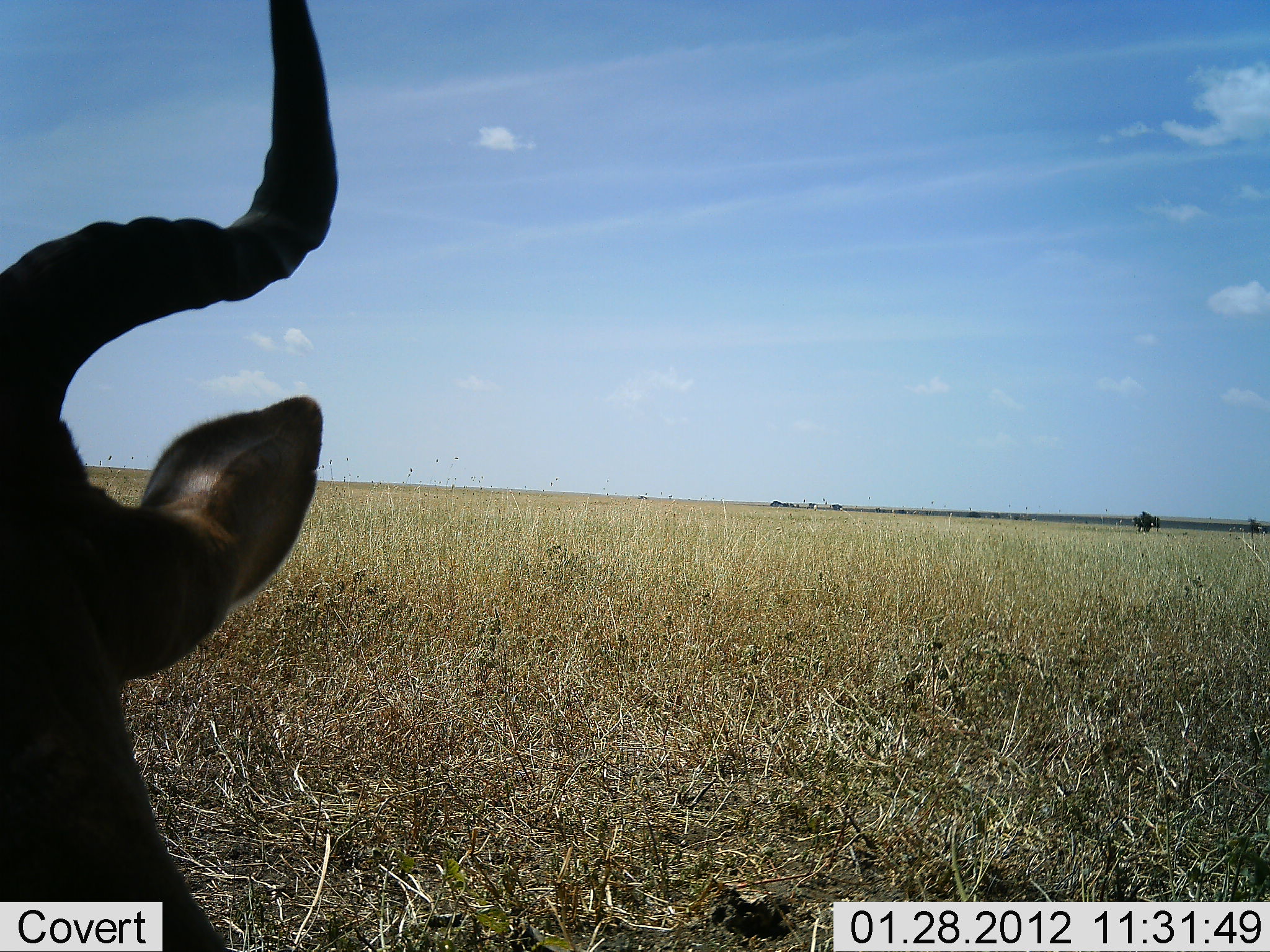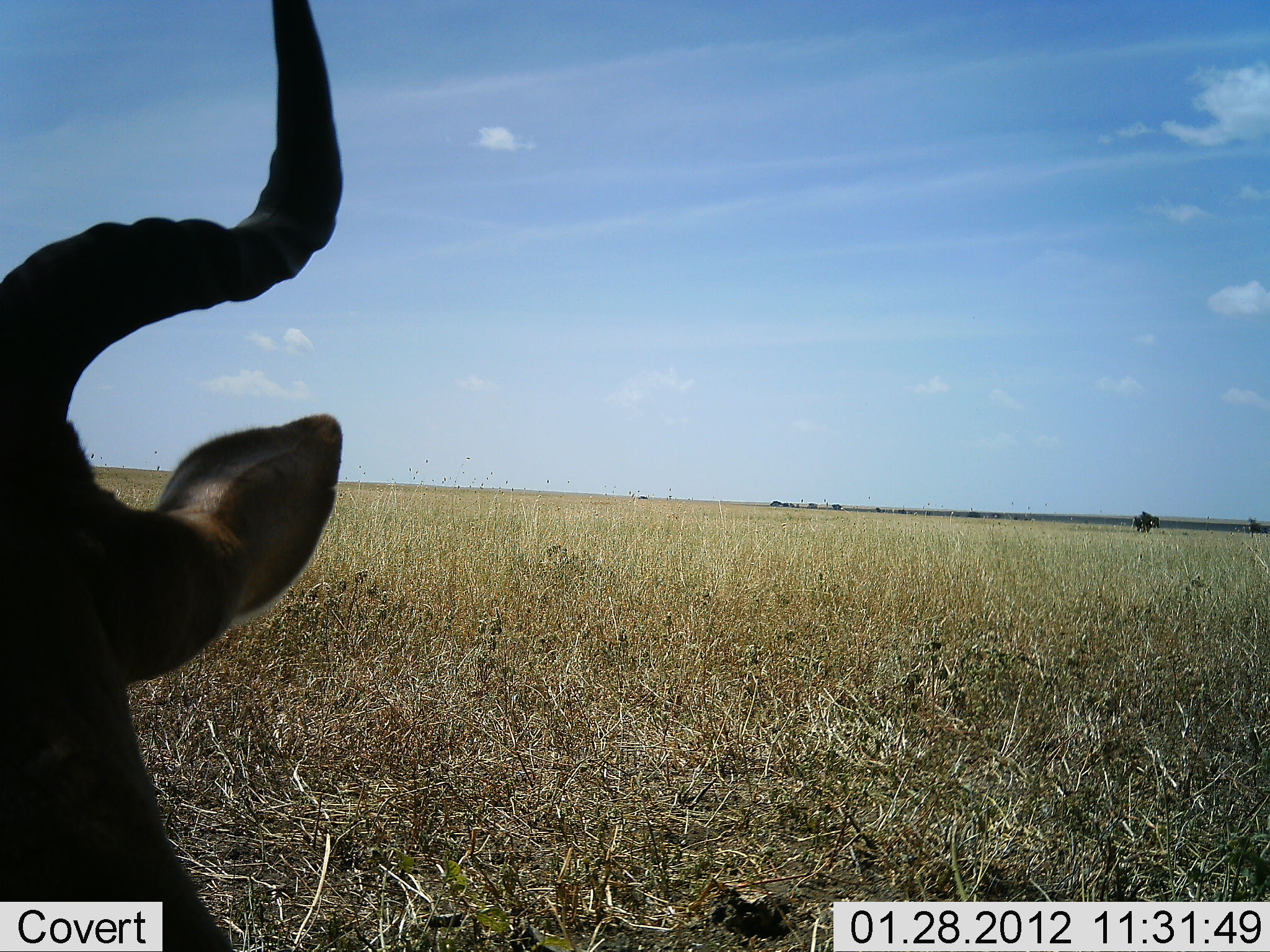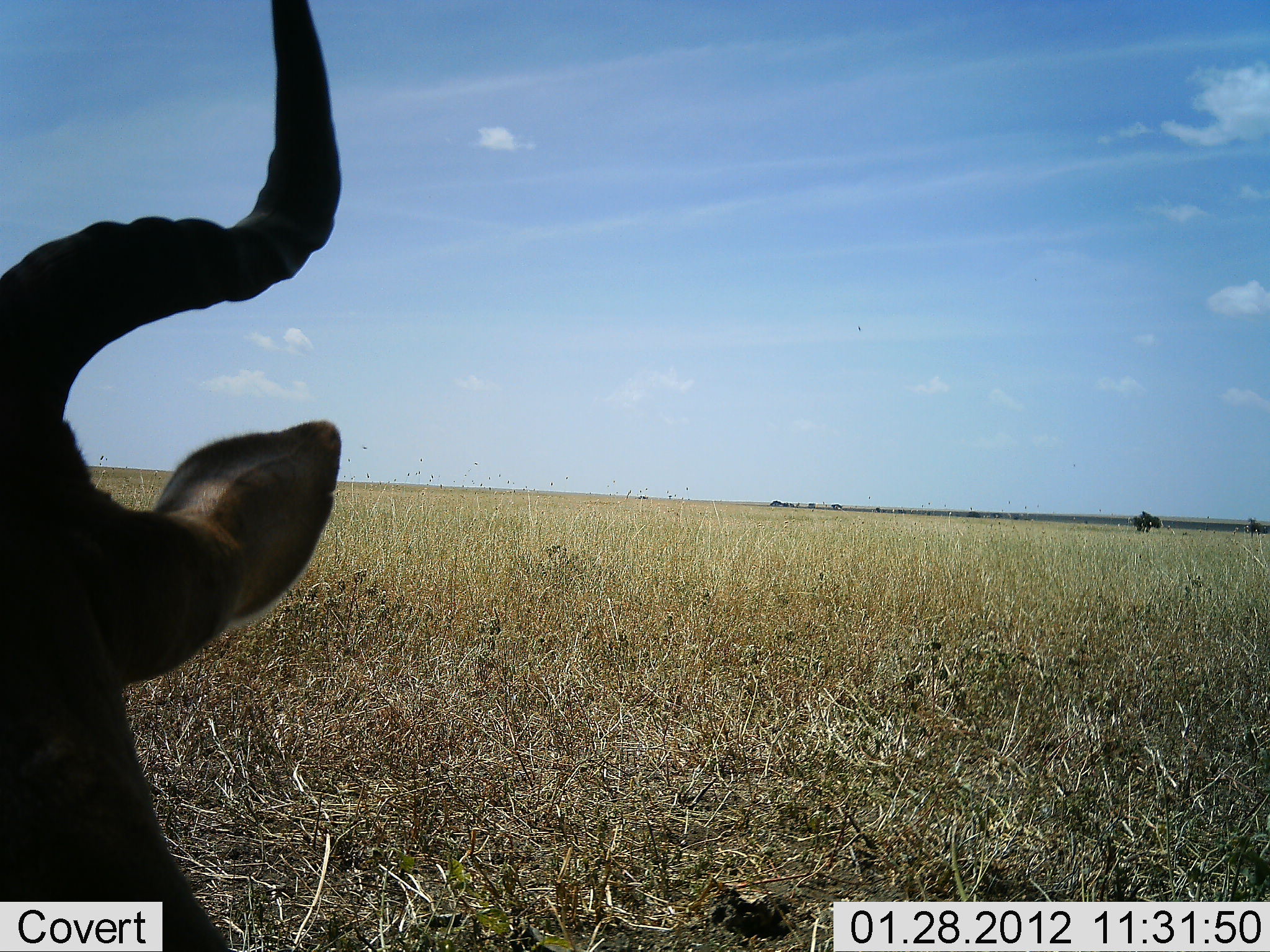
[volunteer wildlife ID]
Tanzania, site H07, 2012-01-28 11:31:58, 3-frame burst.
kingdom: Animalia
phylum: Chordata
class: Mammalia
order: Artiodactyla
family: Bovidae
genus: Alcelaphus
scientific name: Alcelaphus buselaphus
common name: hartebeest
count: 1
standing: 20%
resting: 80%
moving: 0%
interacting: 0%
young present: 0%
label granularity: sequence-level